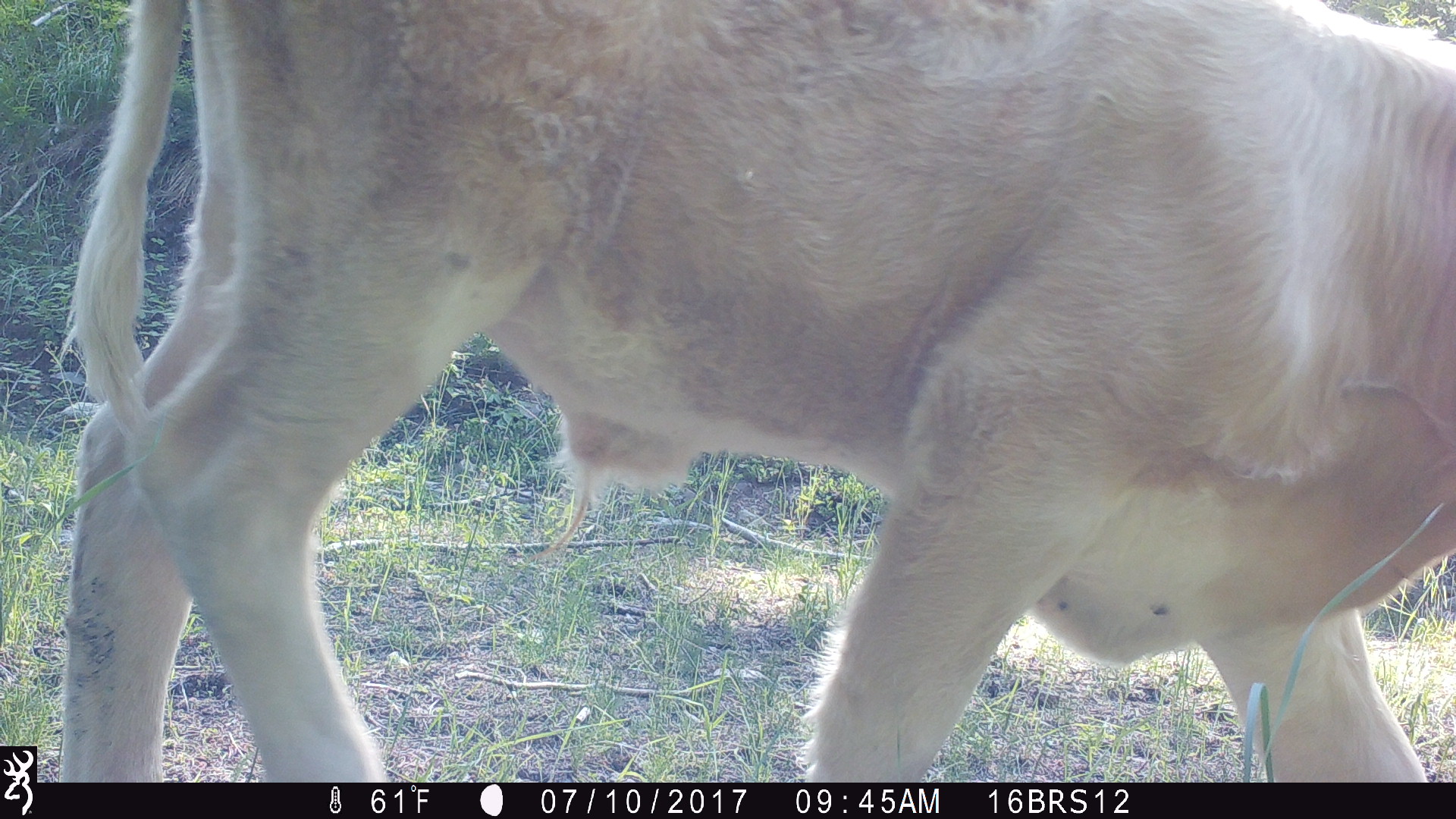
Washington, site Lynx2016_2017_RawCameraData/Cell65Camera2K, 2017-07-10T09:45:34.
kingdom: Animalia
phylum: Chordata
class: Mammalia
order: Artiodactyla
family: Bovidae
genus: Bos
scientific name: Bos taurus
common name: domestic cattle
Domestic cattle (Bos taurus). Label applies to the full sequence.